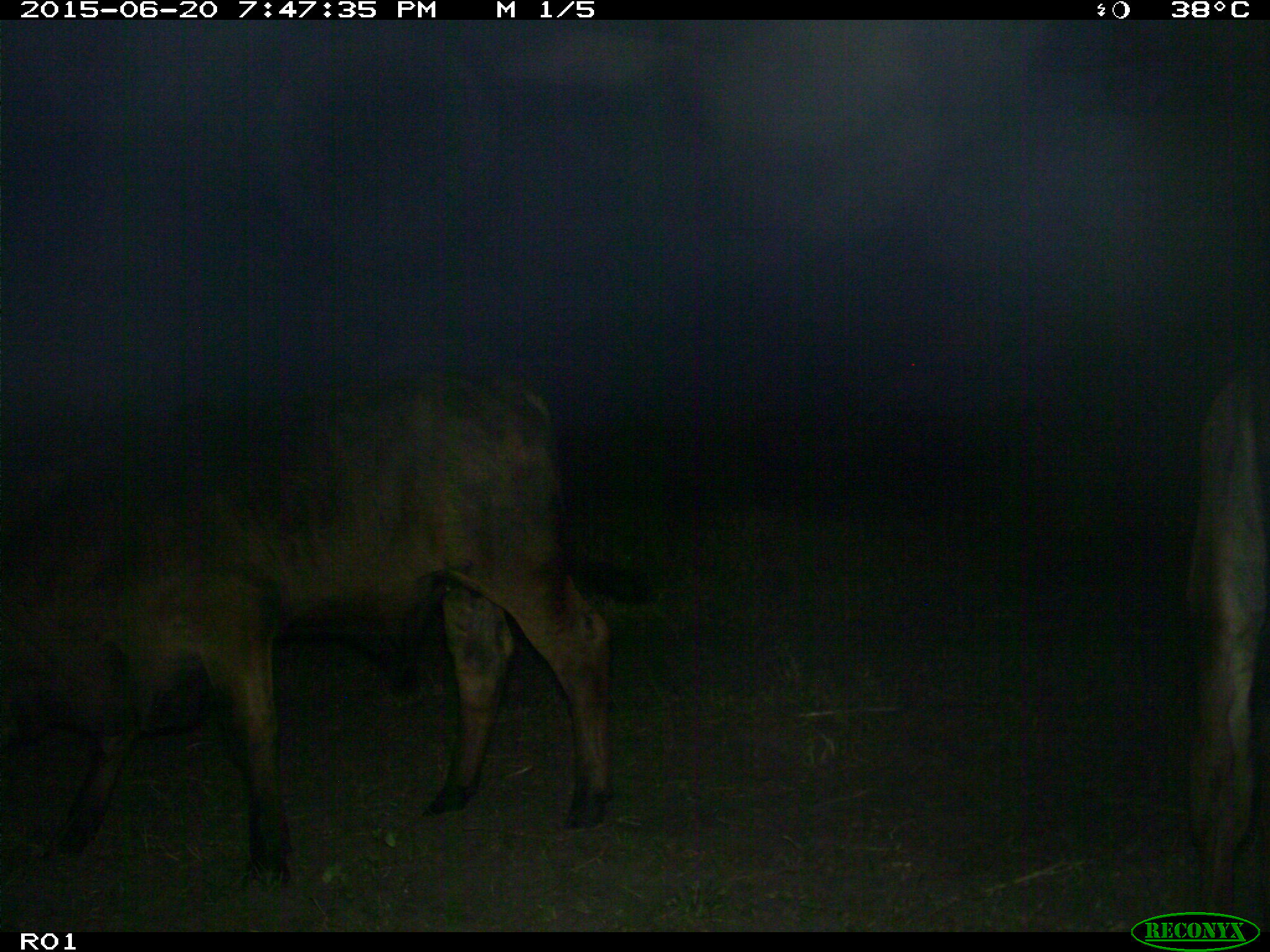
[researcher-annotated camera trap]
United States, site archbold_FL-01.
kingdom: Animalia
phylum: Chordata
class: Mammalia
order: Artiodactyla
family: Bovidae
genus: Bos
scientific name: Bos taurus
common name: domestic cow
Bos taurus (domestic cow).